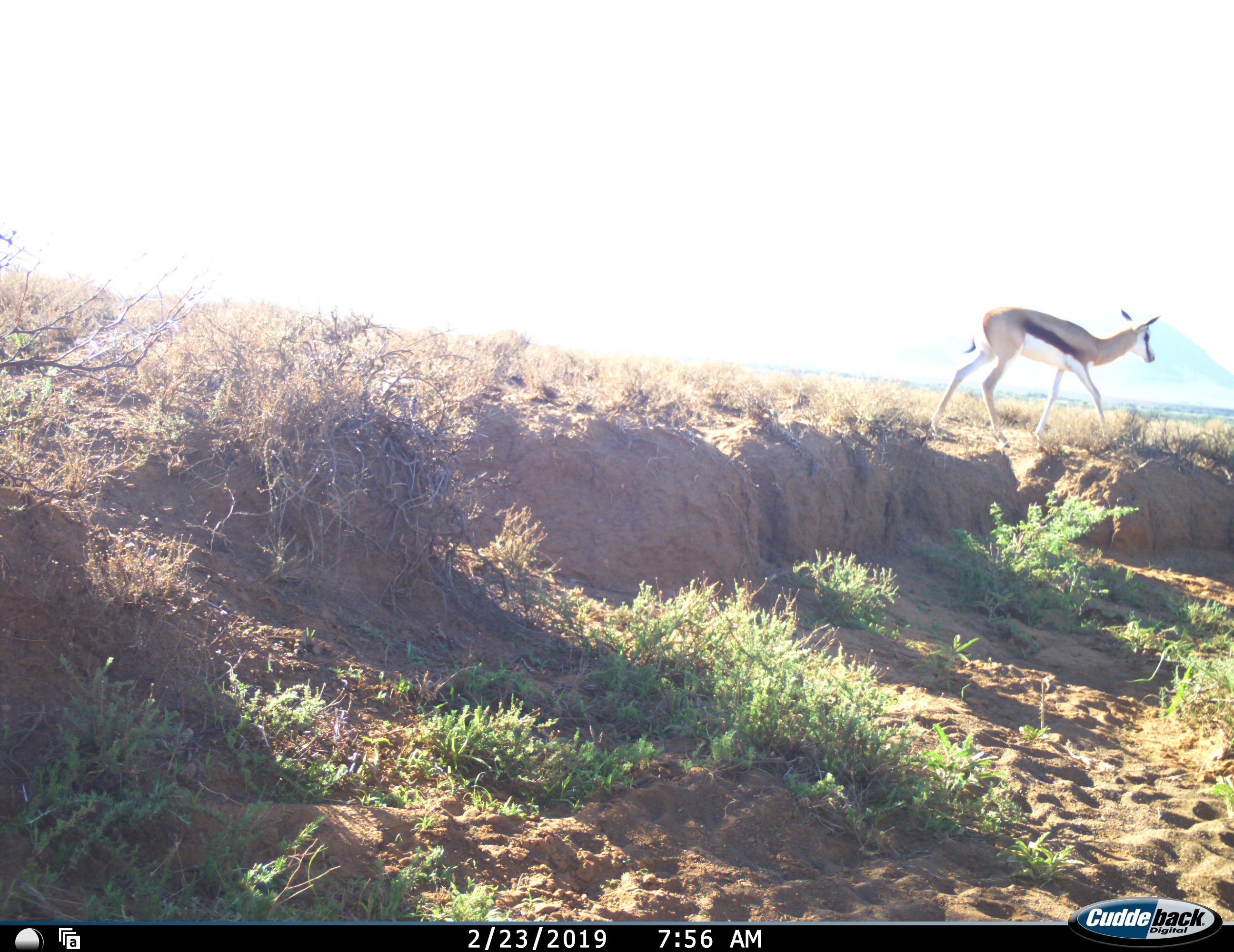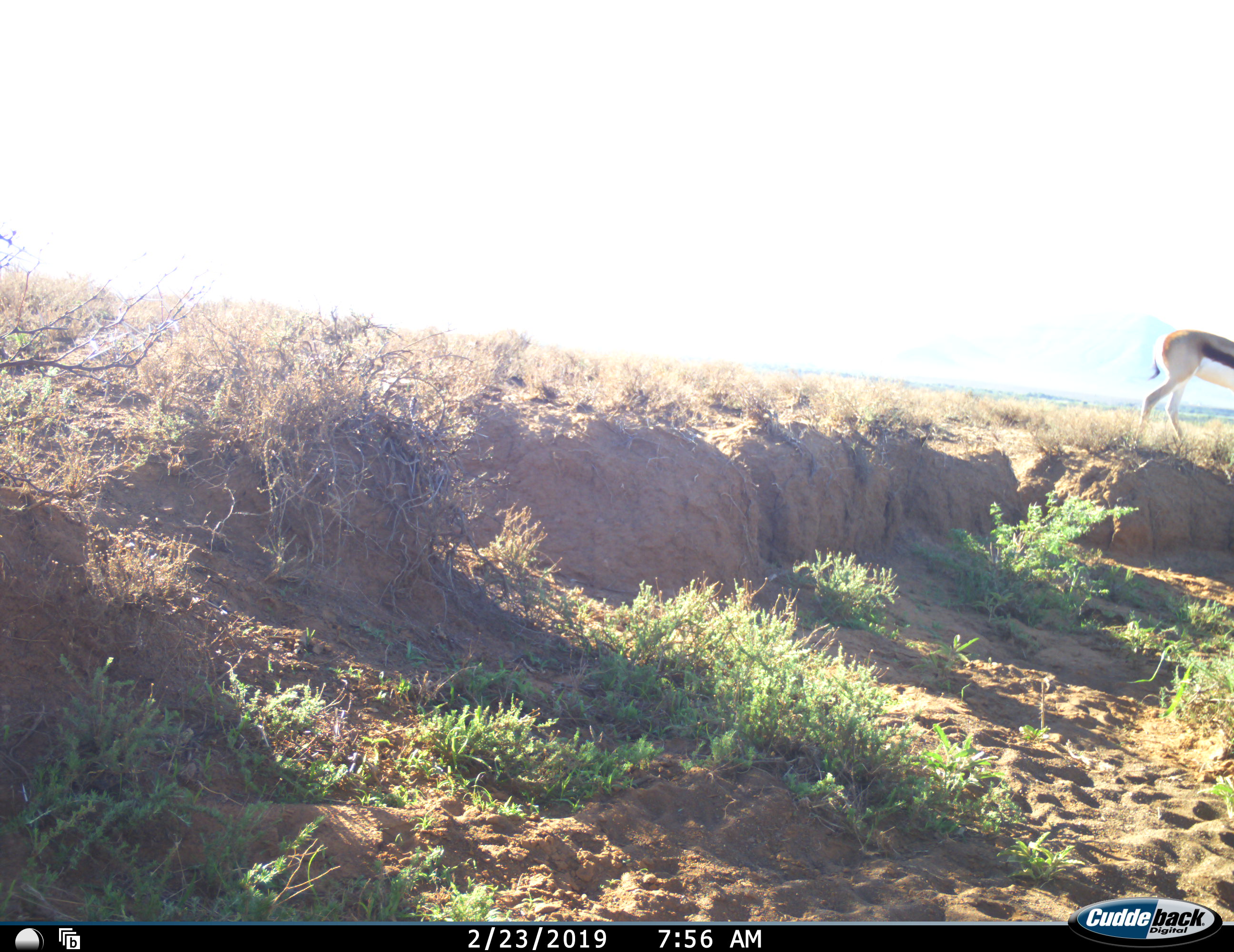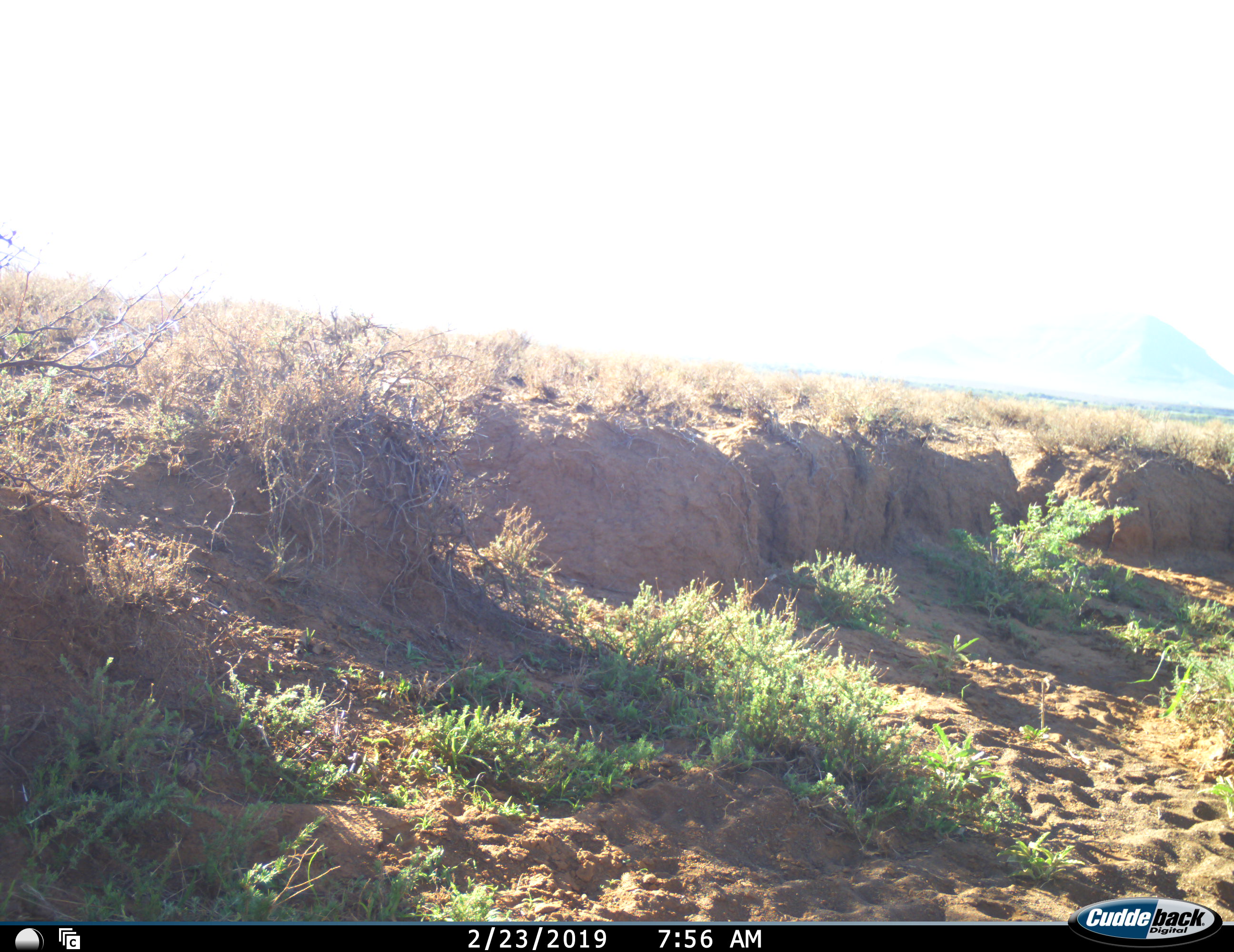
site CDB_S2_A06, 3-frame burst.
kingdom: Animalia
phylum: Chordata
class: Mammalia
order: Artiodactyla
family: Bovidae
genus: Antidorcas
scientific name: Antidorcas marsupialis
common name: springbok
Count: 1.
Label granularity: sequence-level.